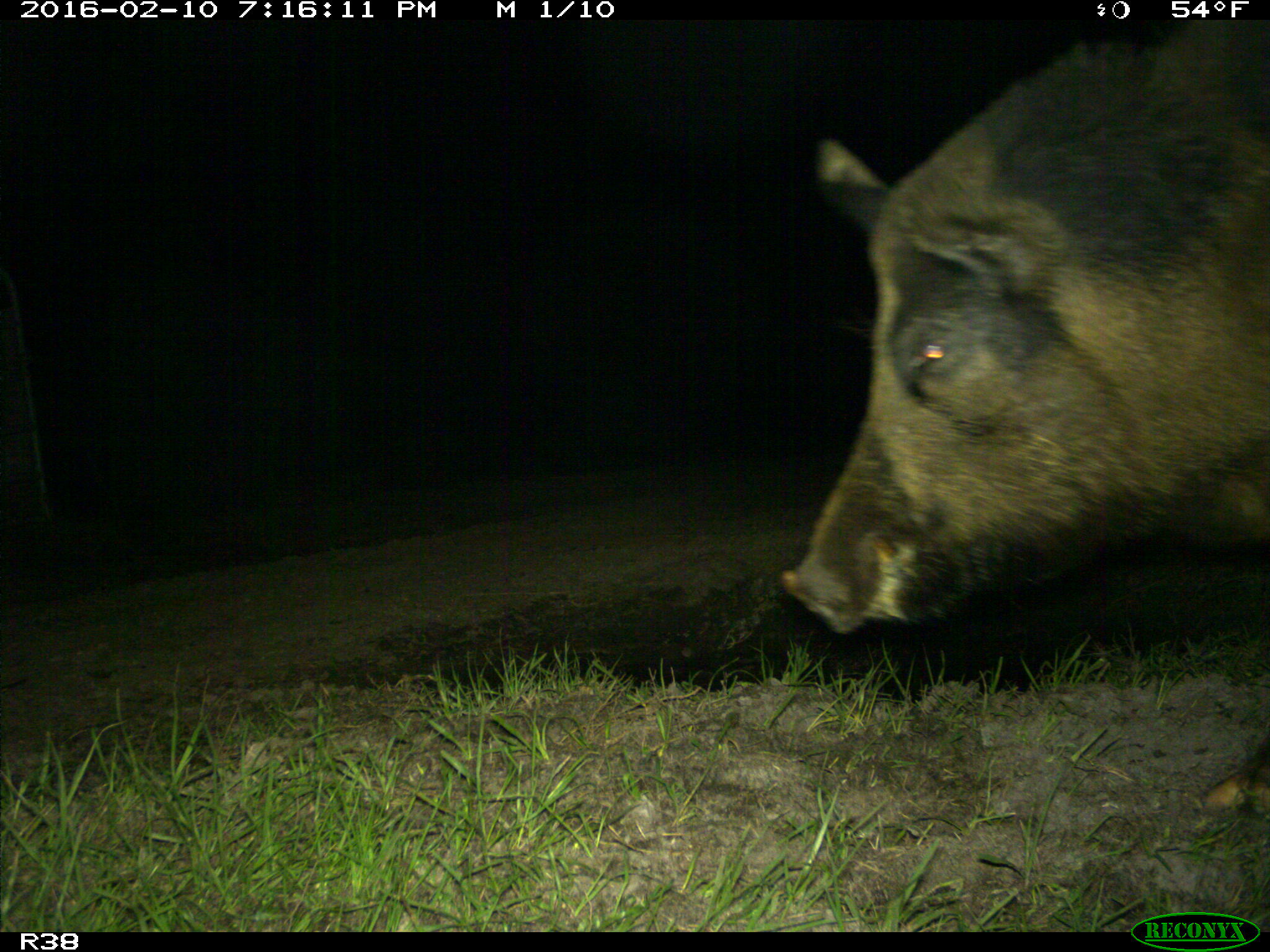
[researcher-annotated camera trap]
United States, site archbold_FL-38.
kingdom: Animalia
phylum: Chordata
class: Mammalia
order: Artiodactyla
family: Suidae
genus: Sus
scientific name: Sus scrofa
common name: wild boar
Sus scrofa (wild boar).